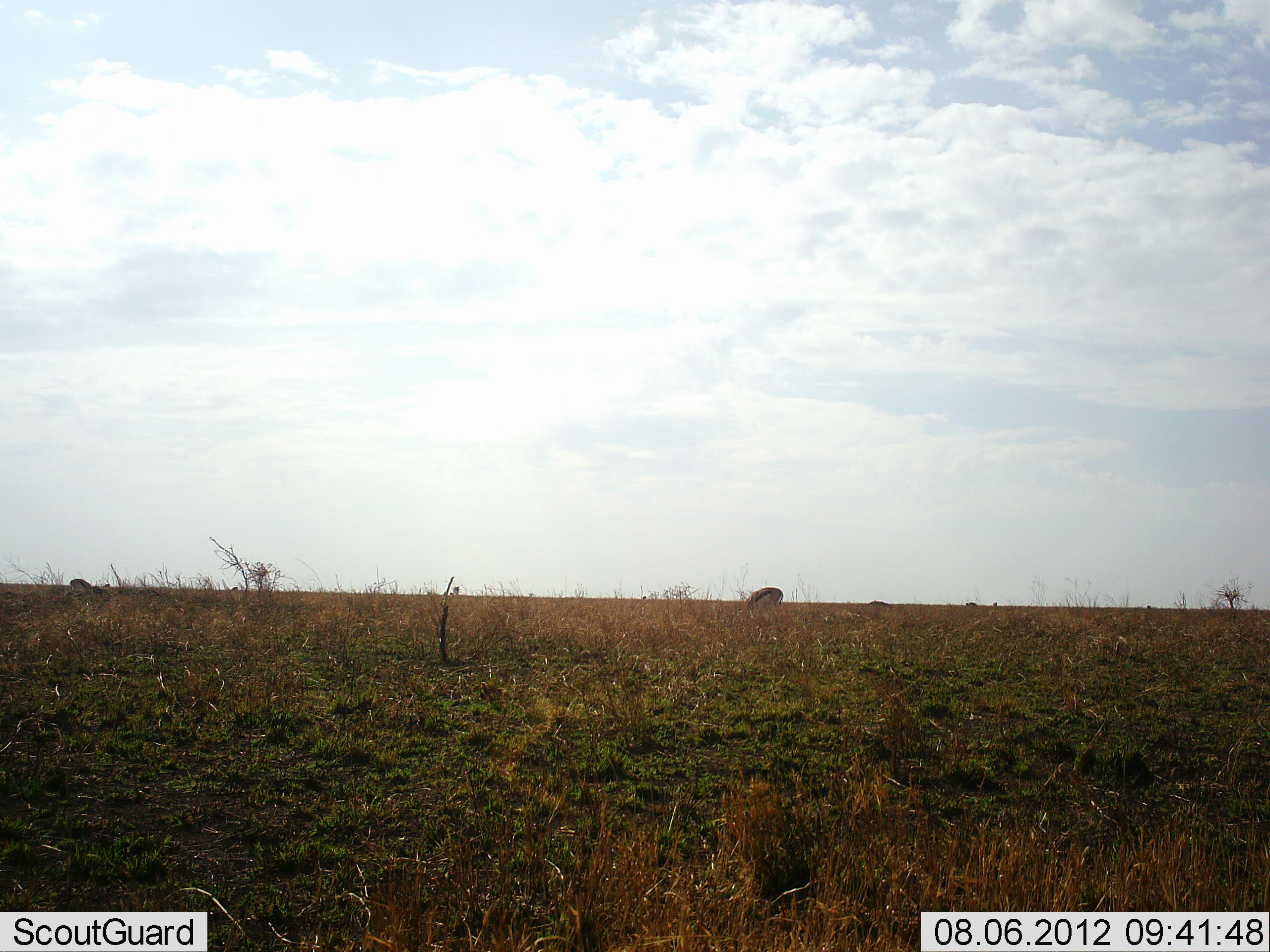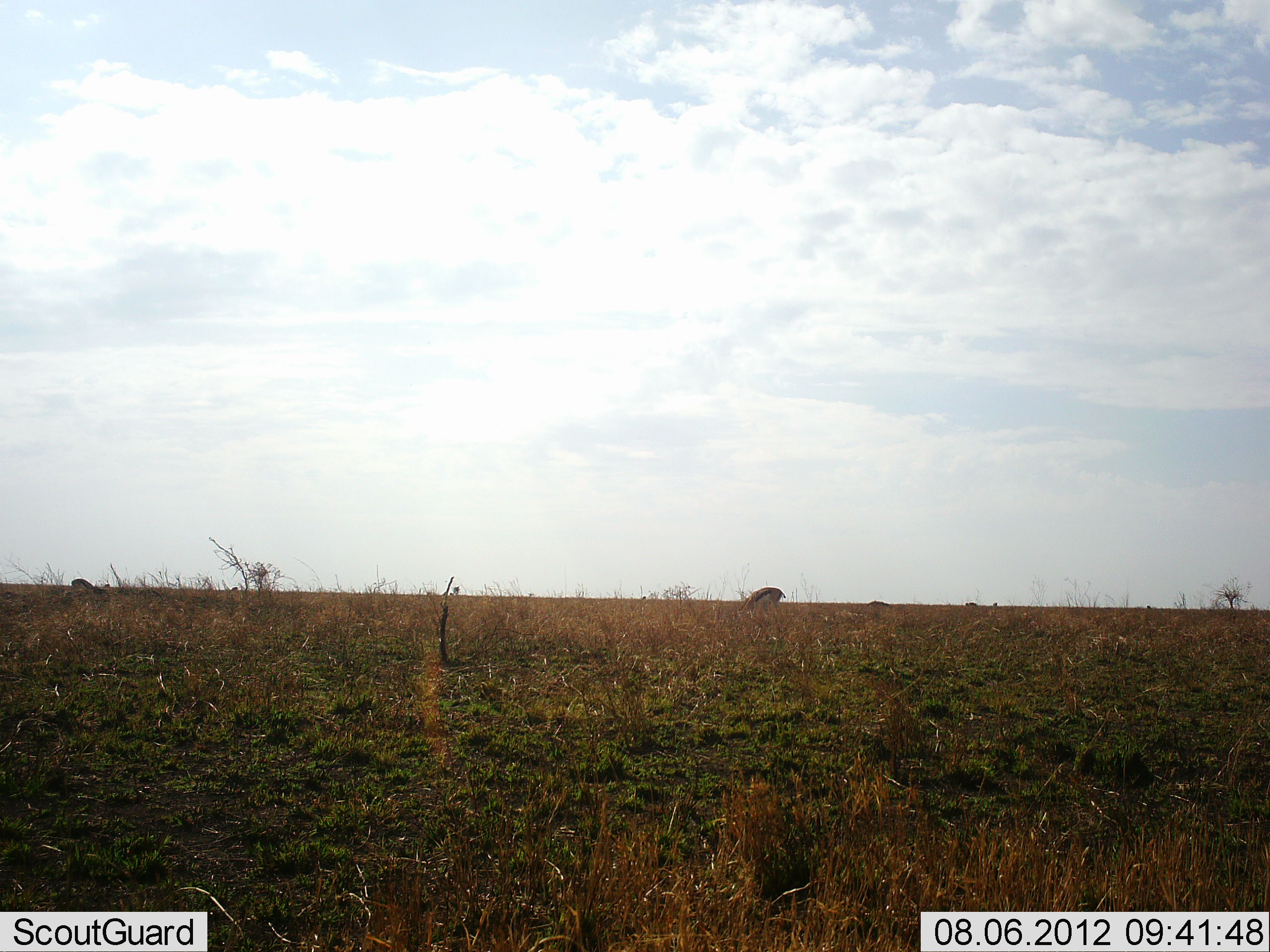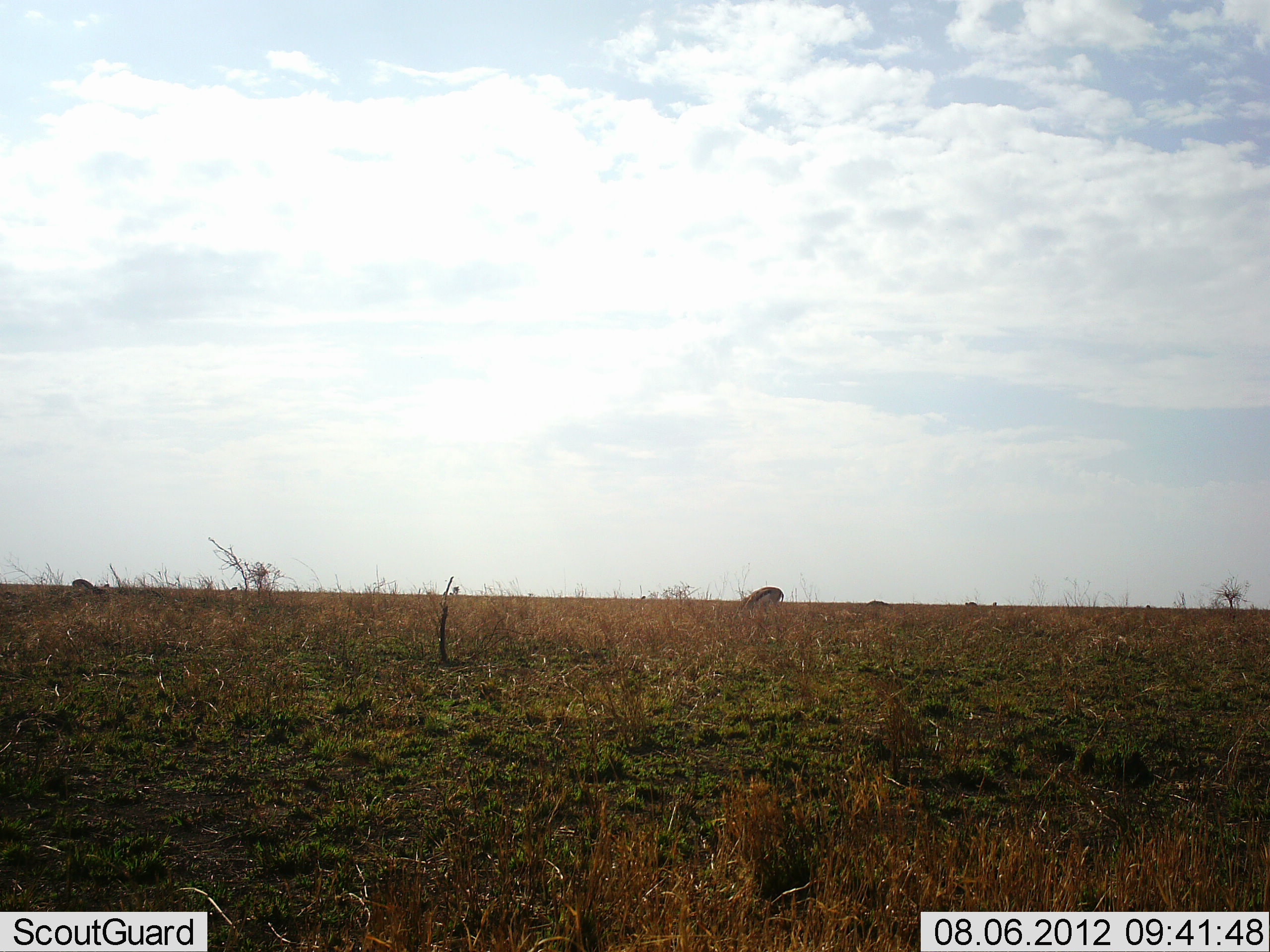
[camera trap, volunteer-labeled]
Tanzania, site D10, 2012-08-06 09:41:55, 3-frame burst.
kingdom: Animalia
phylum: Chordata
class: Mammalia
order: Artiodactyla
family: Bovidae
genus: Eudorcas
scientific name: Eudorcas thomsonii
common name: thomson's gazelle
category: gazellethomsons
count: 2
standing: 38%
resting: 12%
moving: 0%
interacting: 0%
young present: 0%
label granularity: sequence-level